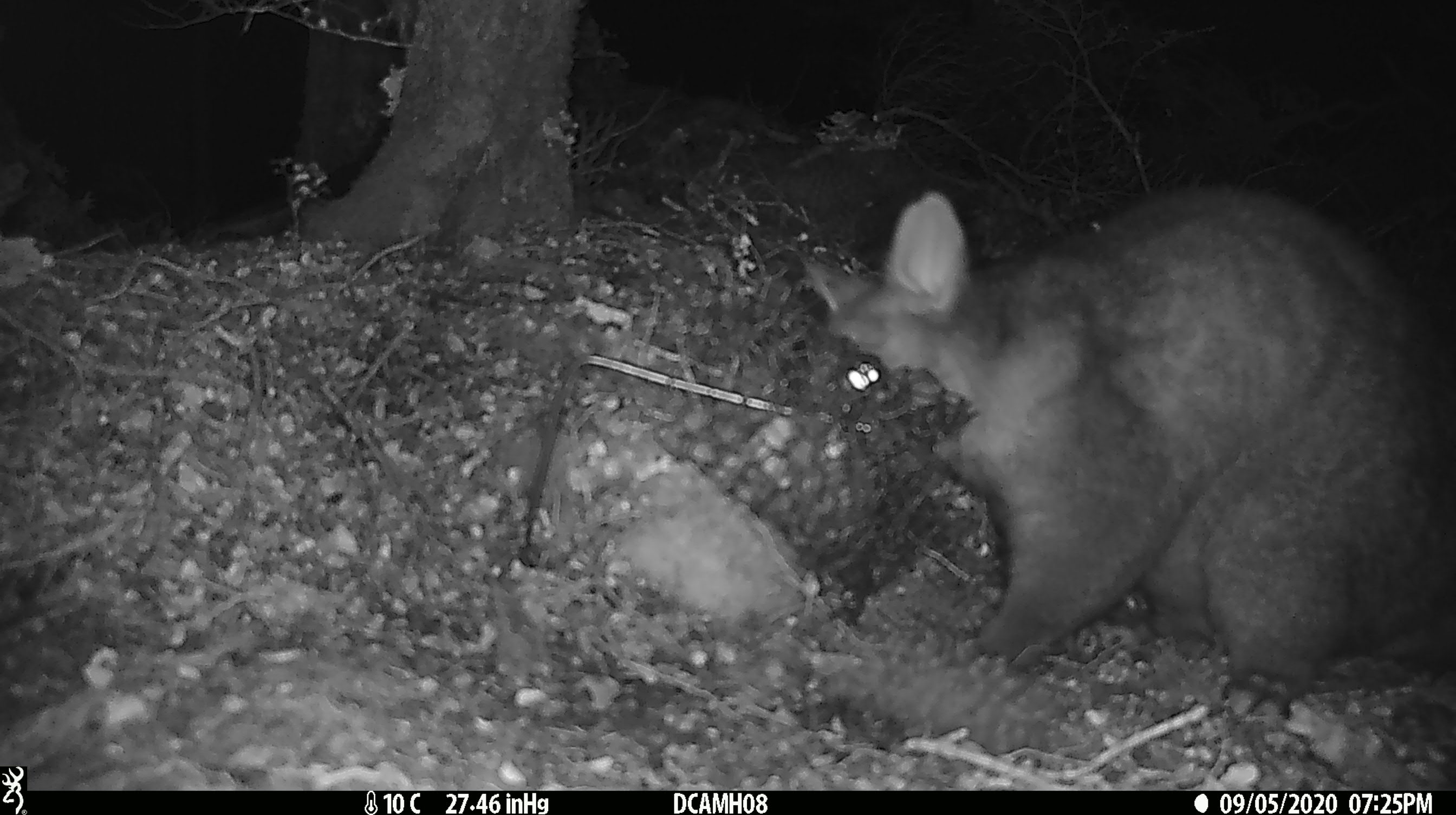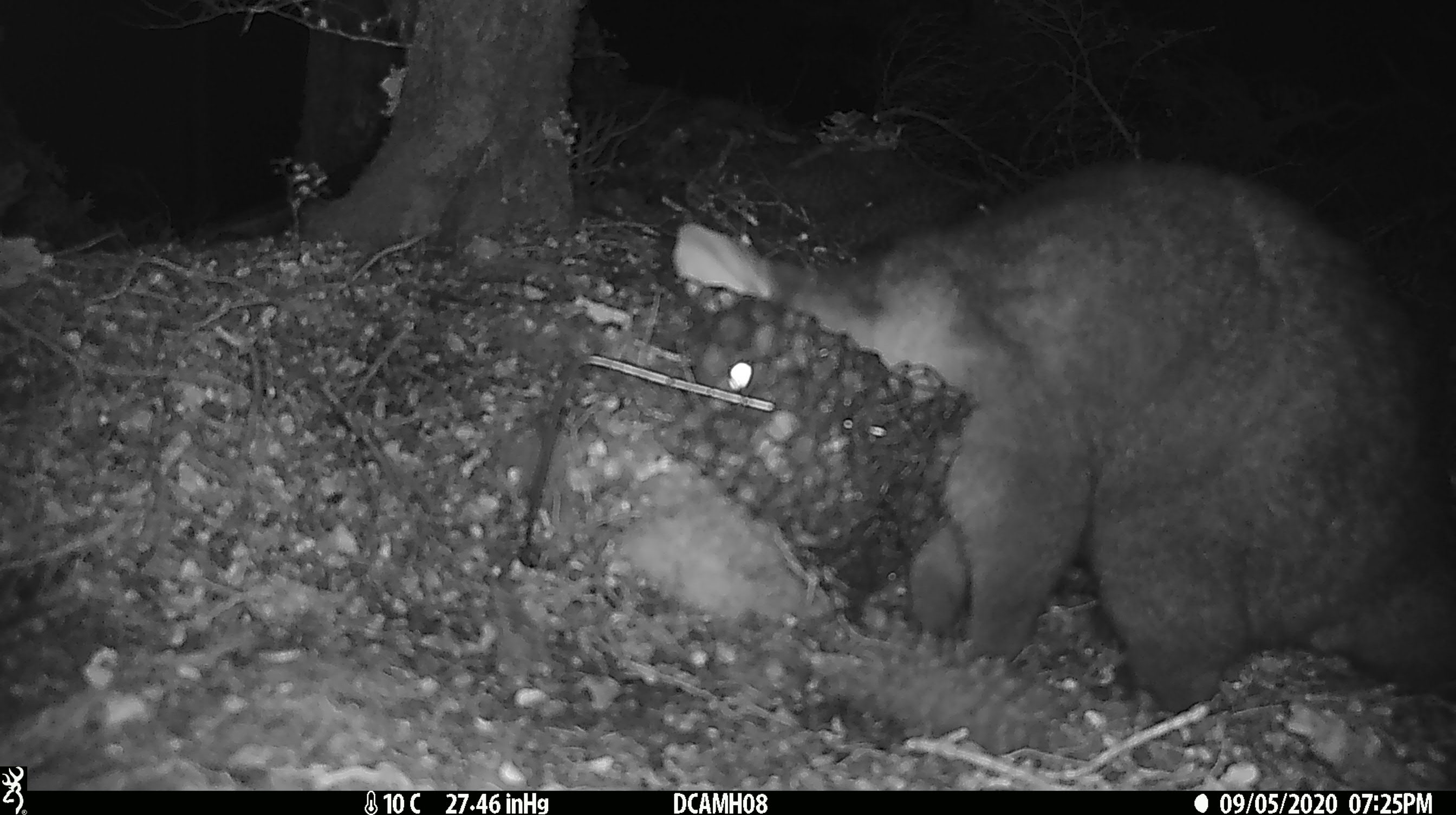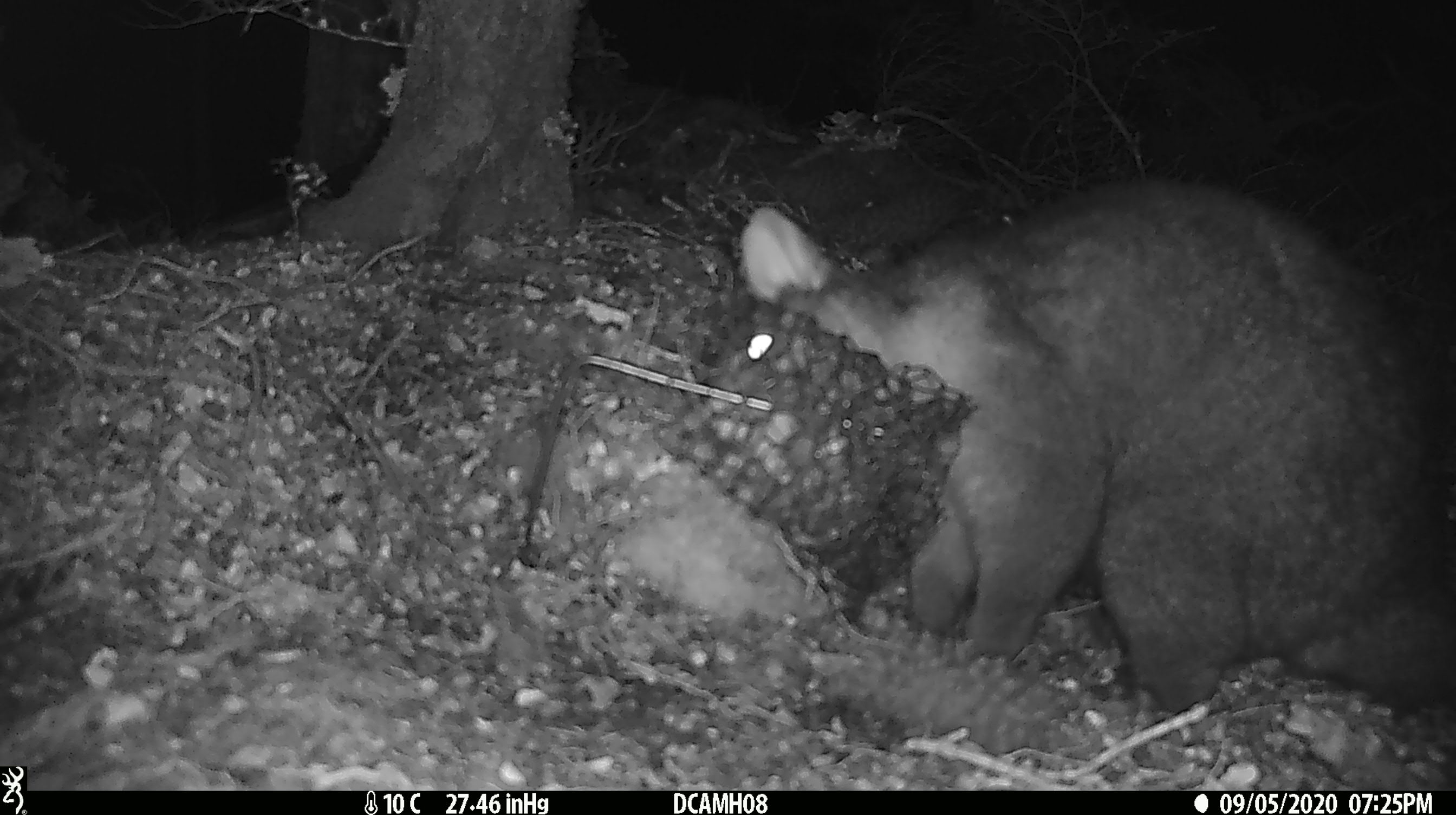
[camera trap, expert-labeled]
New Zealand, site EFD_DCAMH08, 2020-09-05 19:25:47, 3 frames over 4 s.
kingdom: Animalia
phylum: Chordata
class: Mammalia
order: Diprotodontia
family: Phalangeridae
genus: Trichosurus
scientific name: Trichosurus vulpecula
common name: common brushtail possum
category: possum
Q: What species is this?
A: Possum (common brushtail possum) (Trichosurus vulpecula).